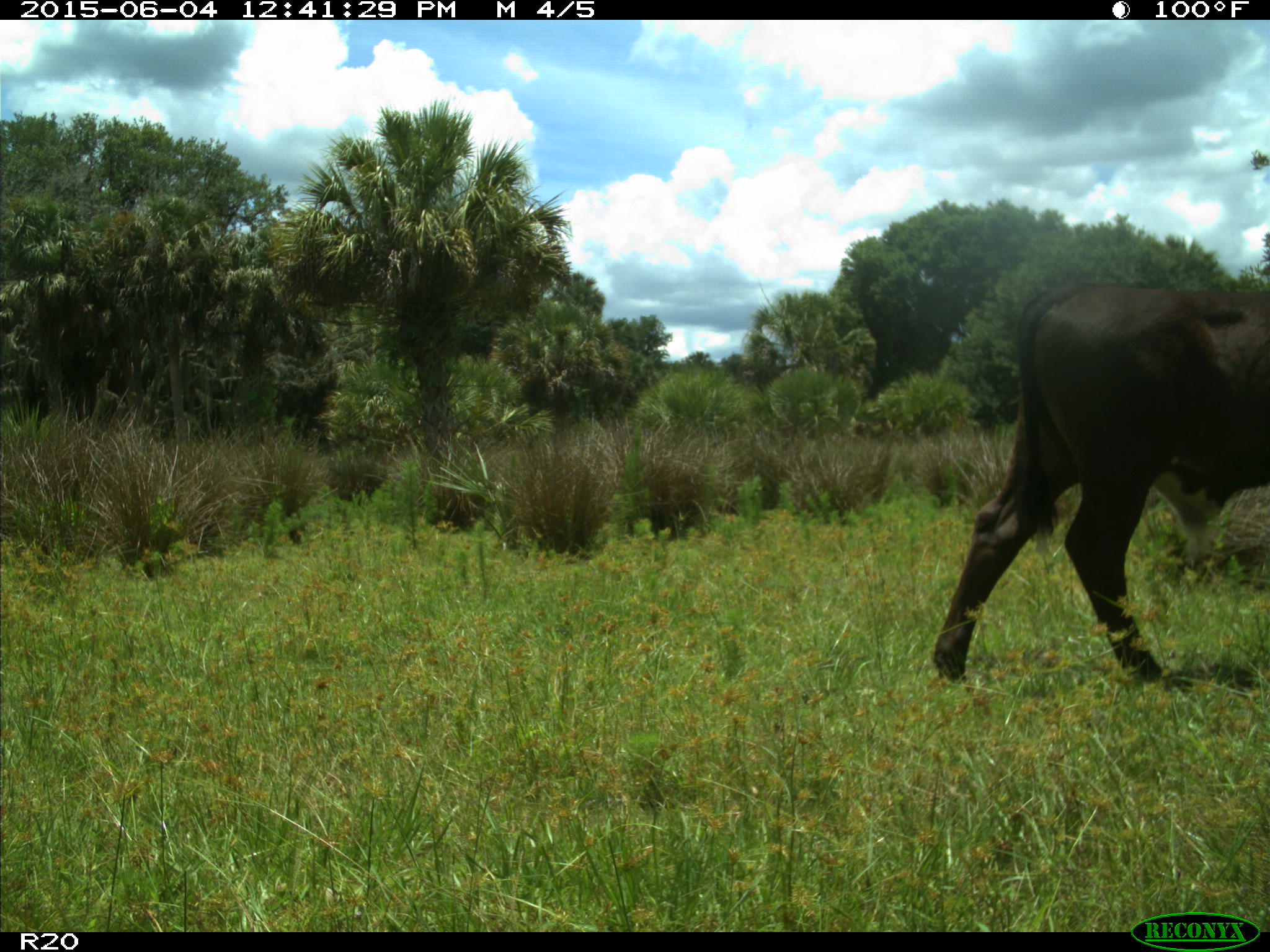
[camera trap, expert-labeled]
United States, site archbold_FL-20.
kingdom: Animalia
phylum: Chordata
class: Mammalia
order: Artiodactyla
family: Bovidae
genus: Bos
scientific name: Bos taurus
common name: domestic cow